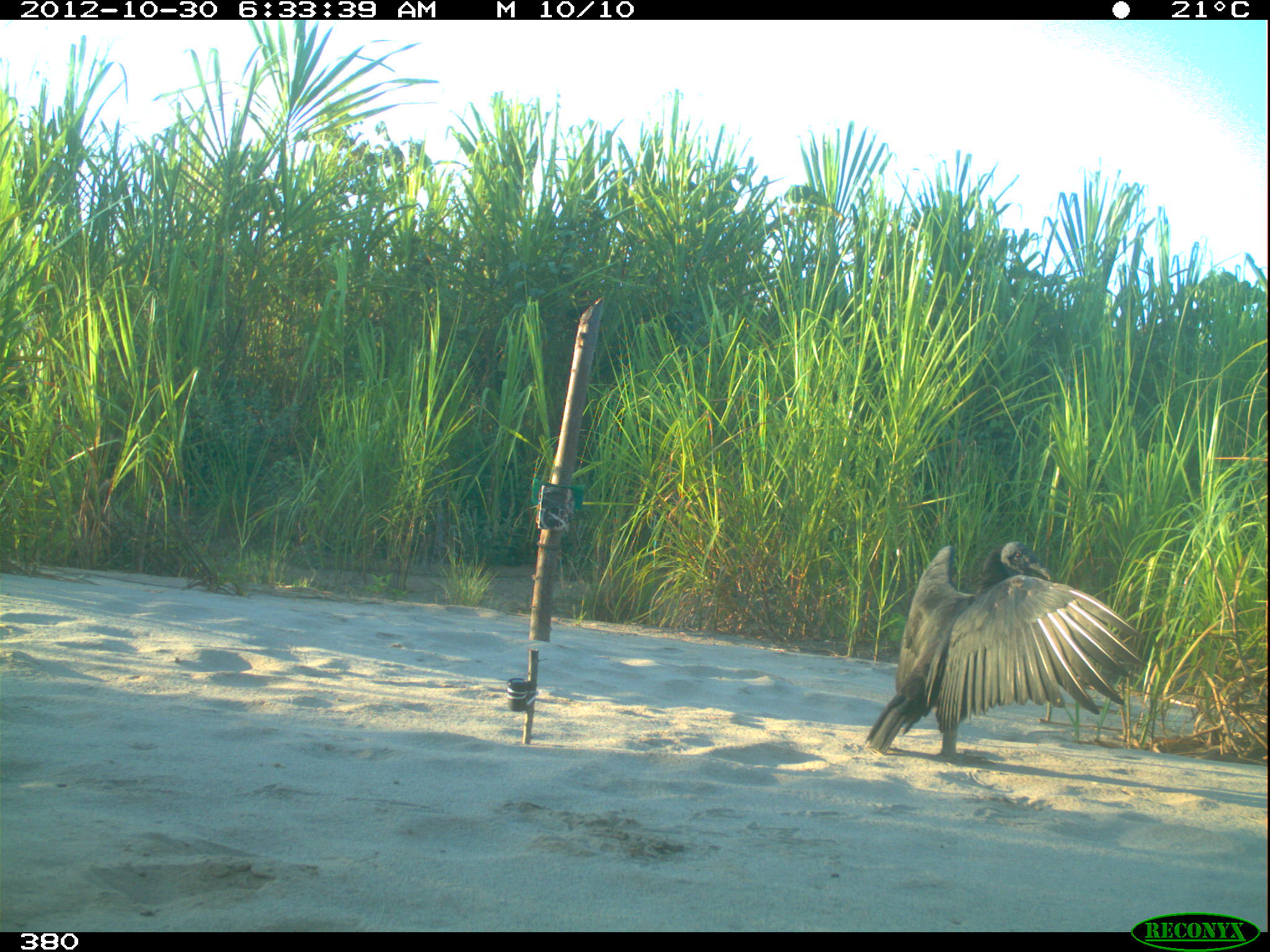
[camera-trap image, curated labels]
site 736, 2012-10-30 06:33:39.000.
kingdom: Animalia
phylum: Chordata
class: Aves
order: Cathartiformes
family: Cathartidae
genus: Coragyps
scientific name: Coragyps atratus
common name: black vulture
Coragyps atratus (black vulture).